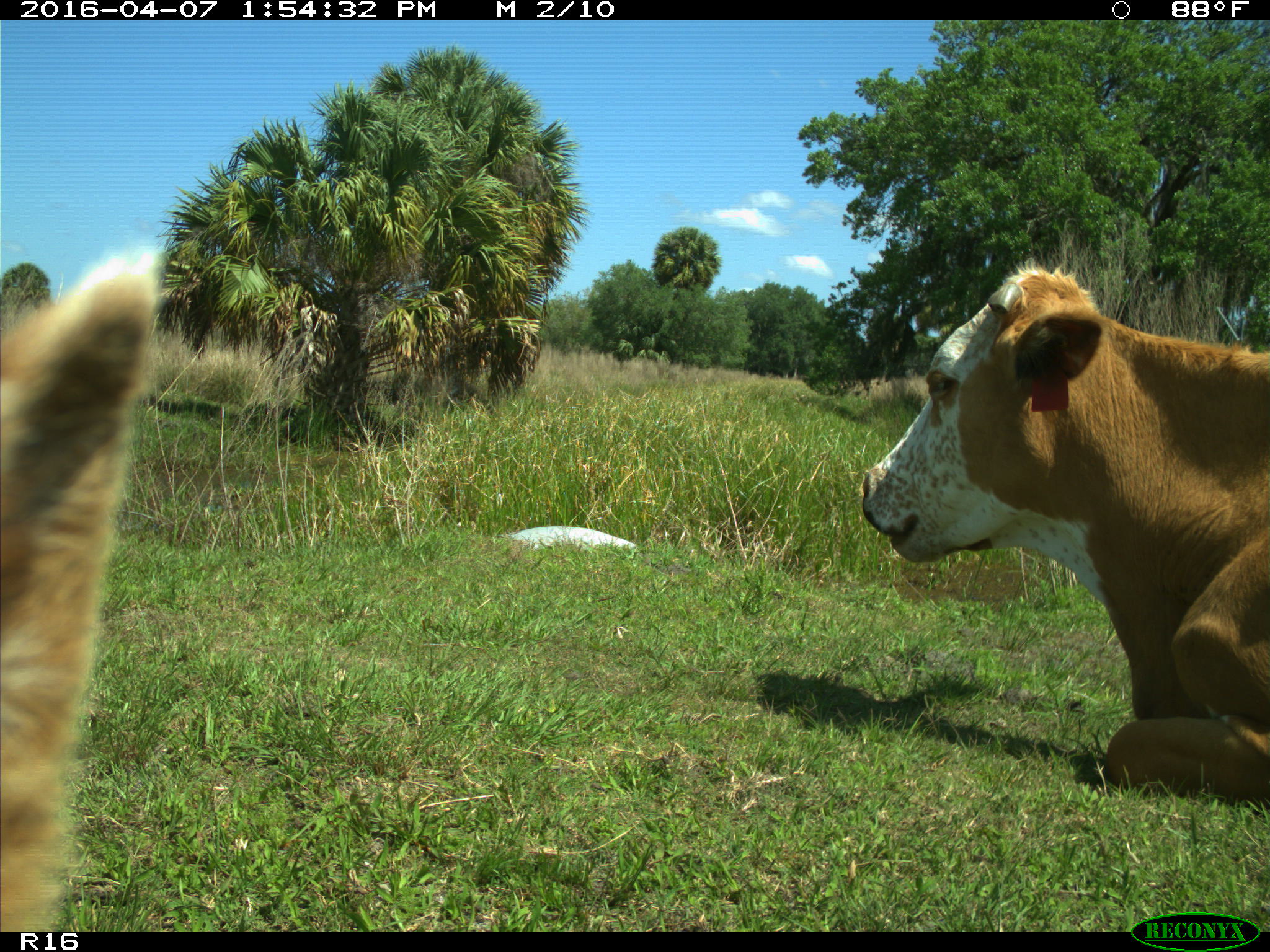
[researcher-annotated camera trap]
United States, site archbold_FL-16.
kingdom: Animalia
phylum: Chordata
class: Mammalia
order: Artiodactyla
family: Bovidae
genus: Bos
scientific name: Bos taurus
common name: domestic cow